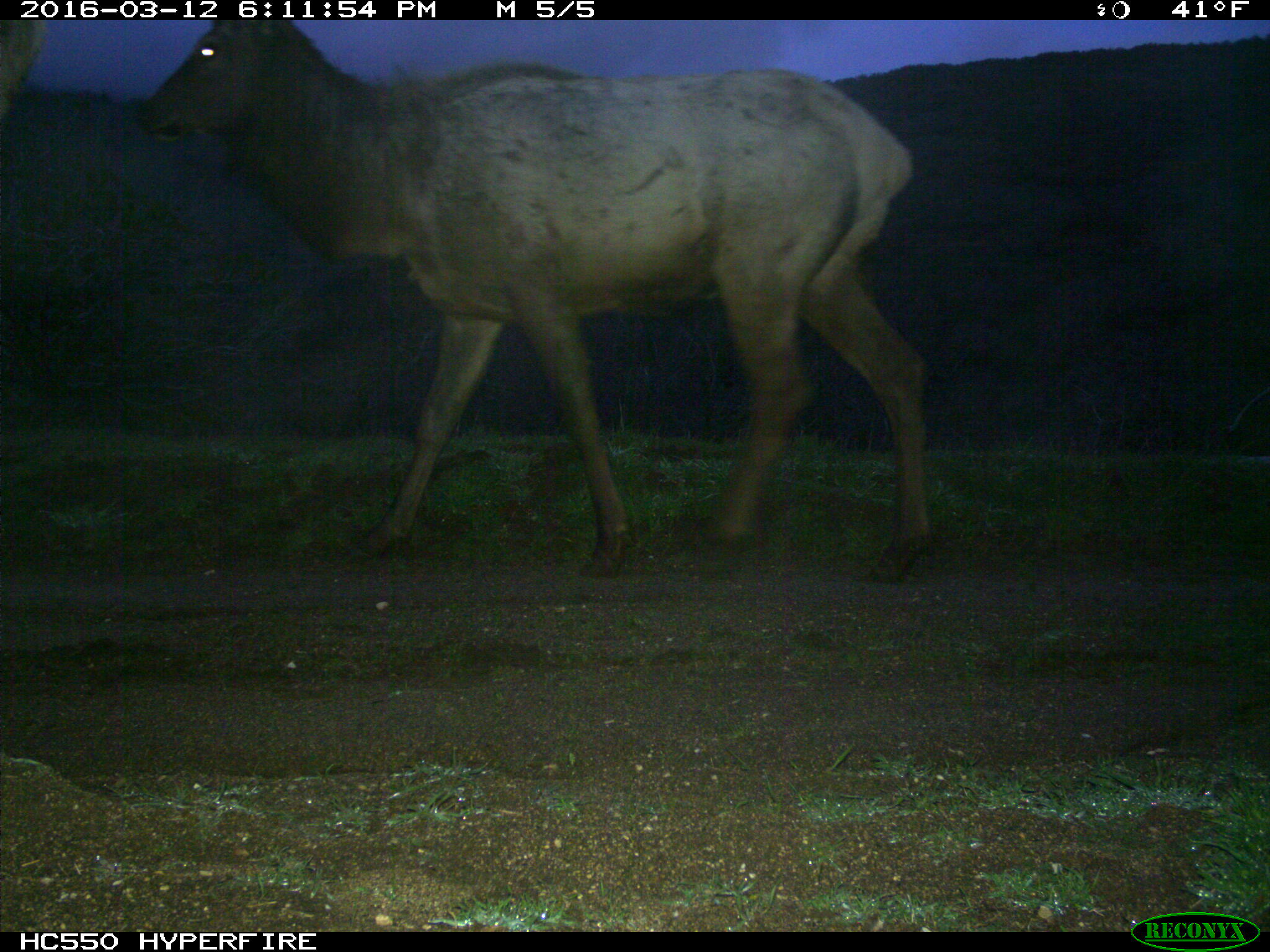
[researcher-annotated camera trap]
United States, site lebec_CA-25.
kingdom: Animalia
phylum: Chordata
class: Mammalia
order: Artiodactyla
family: Cervidae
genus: Cervus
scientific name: Cervus canadensis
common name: elk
Cervus canadensis (elk).